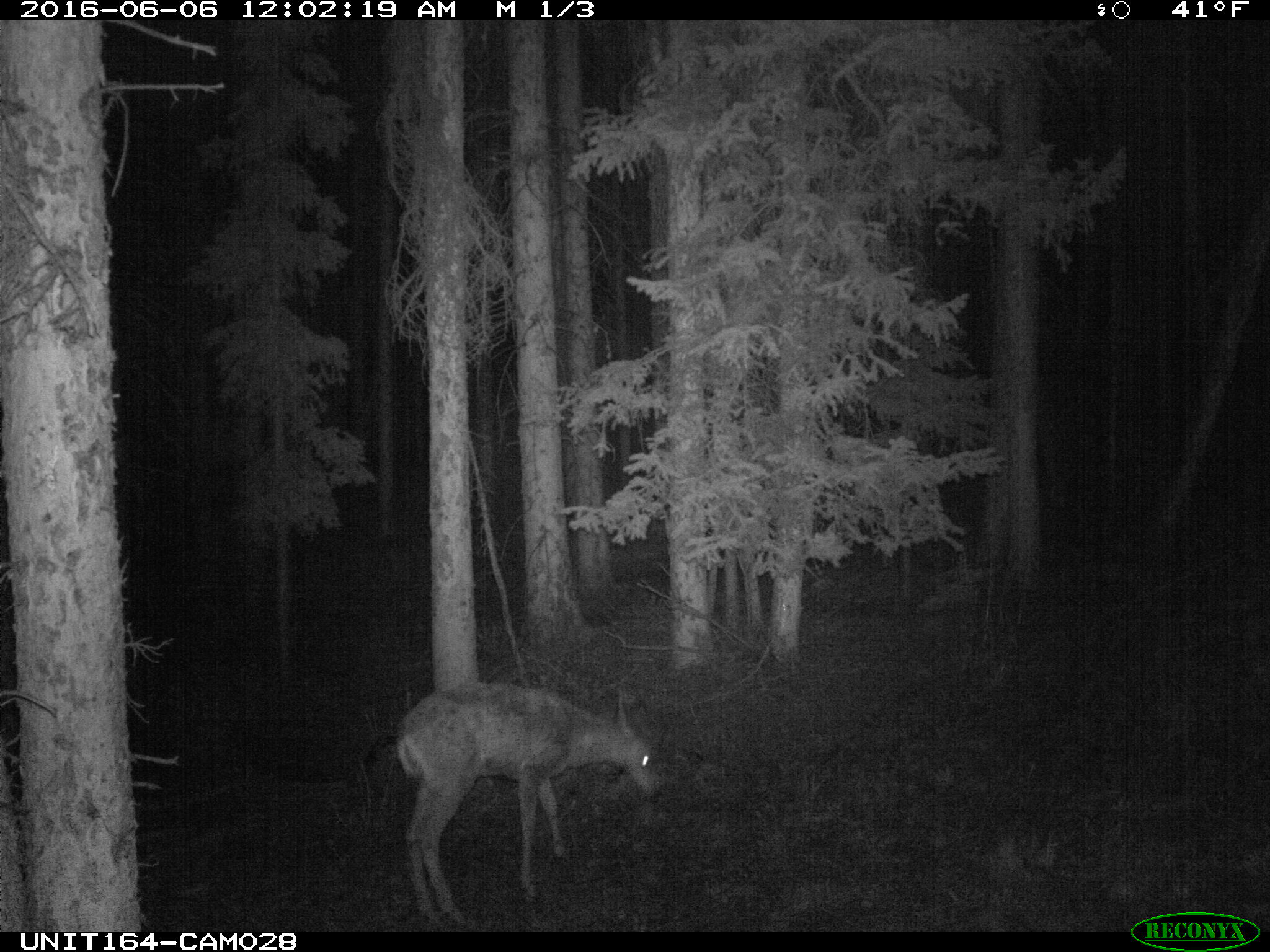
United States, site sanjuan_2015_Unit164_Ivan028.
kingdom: Animalia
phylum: Chordata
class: Mammalia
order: Artiodactyla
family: Cervidae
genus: Odocoileus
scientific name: Odocoileus hemionus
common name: mule deer